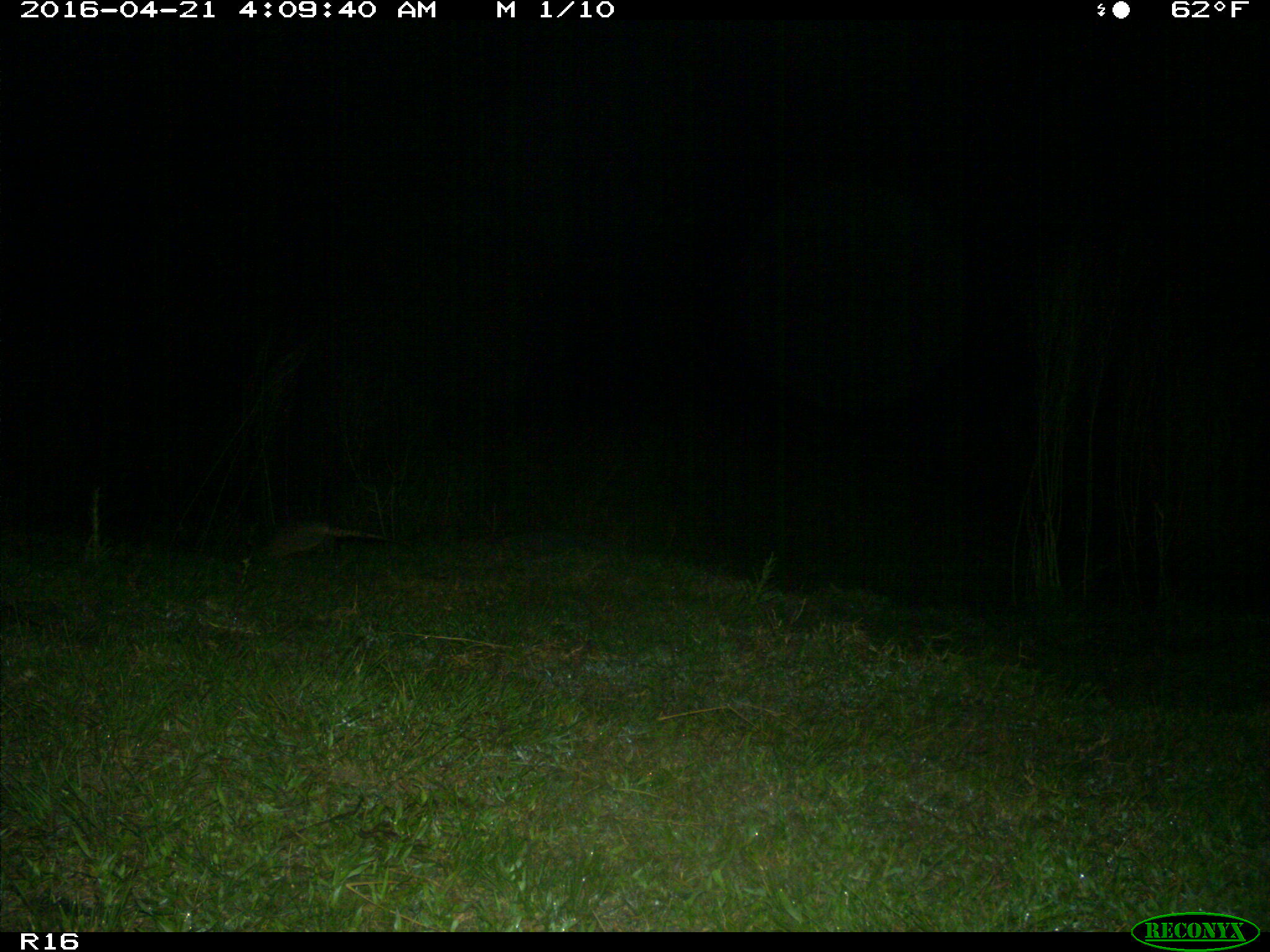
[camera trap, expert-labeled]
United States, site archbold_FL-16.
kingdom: Animalia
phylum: Chordata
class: Mammalia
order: Cingulata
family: Dasypodidae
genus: Dasypus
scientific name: Dasypus novemcinctus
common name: nine-banded armadillo